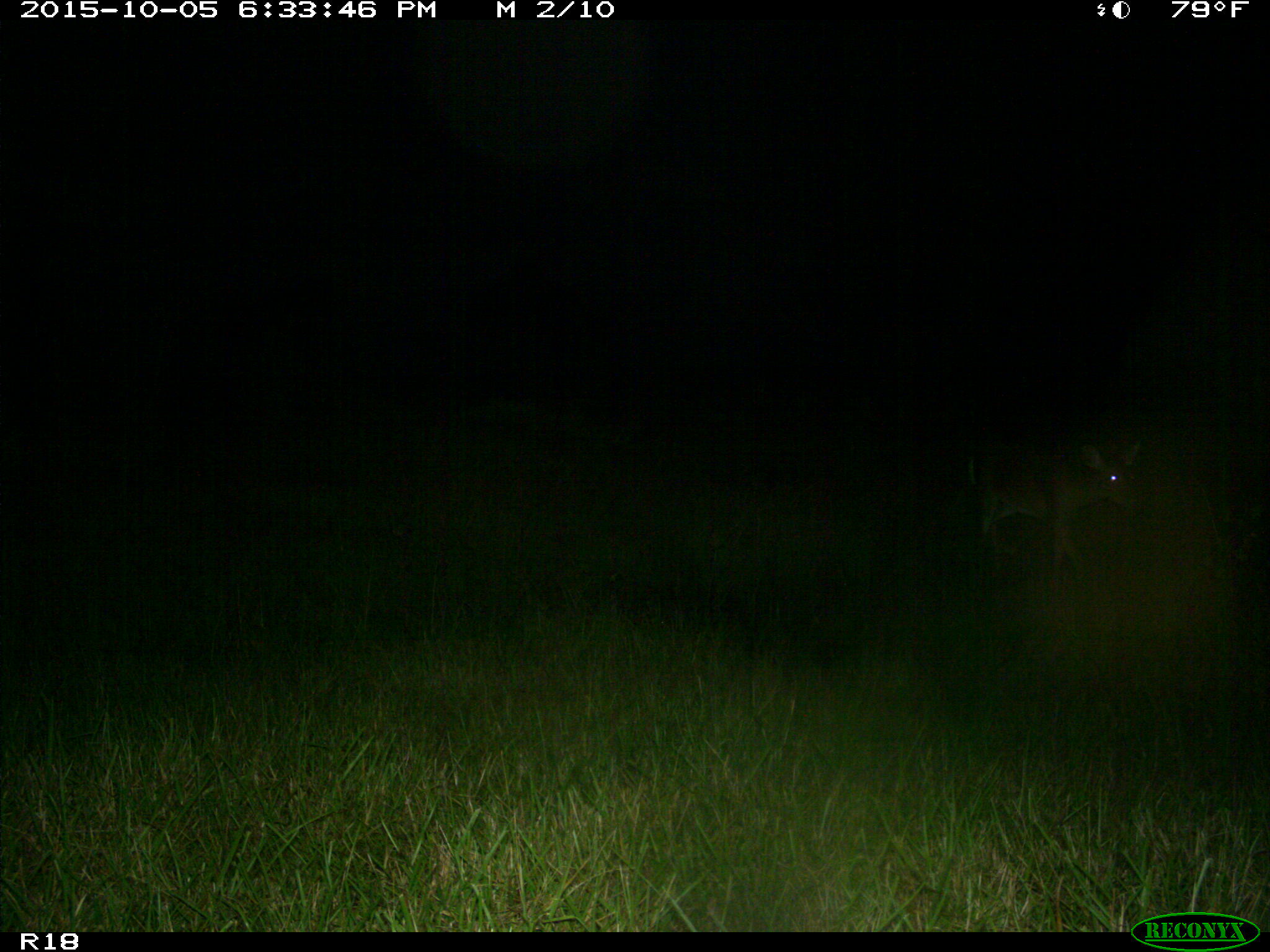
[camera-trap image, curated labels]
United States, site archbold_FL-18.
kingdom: Animalia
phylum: Chordata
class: Mammalia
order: Artiodactyla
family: Cervidae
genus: Odocoileus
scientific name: Odocoileus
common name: deer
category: unidentified deer